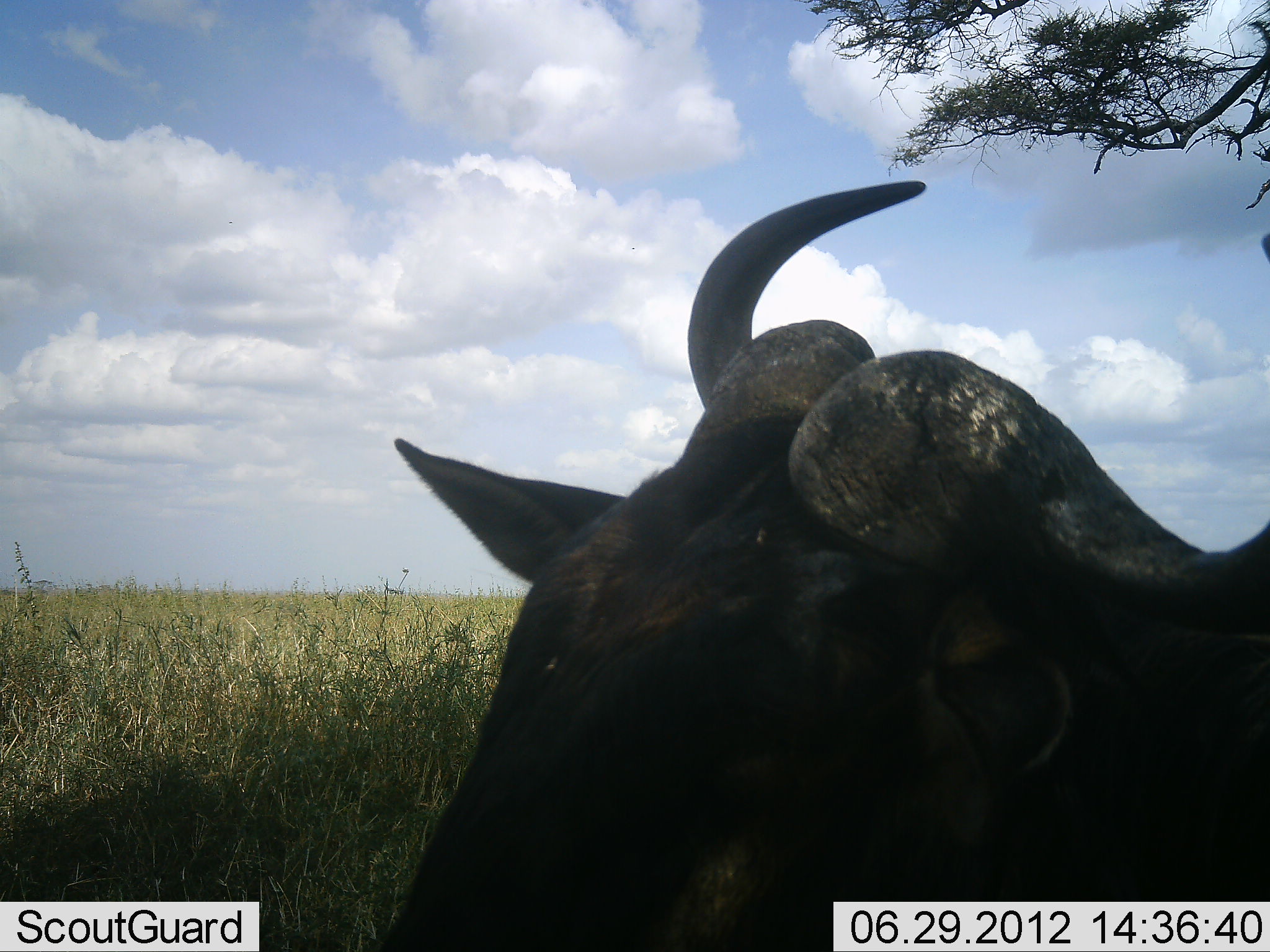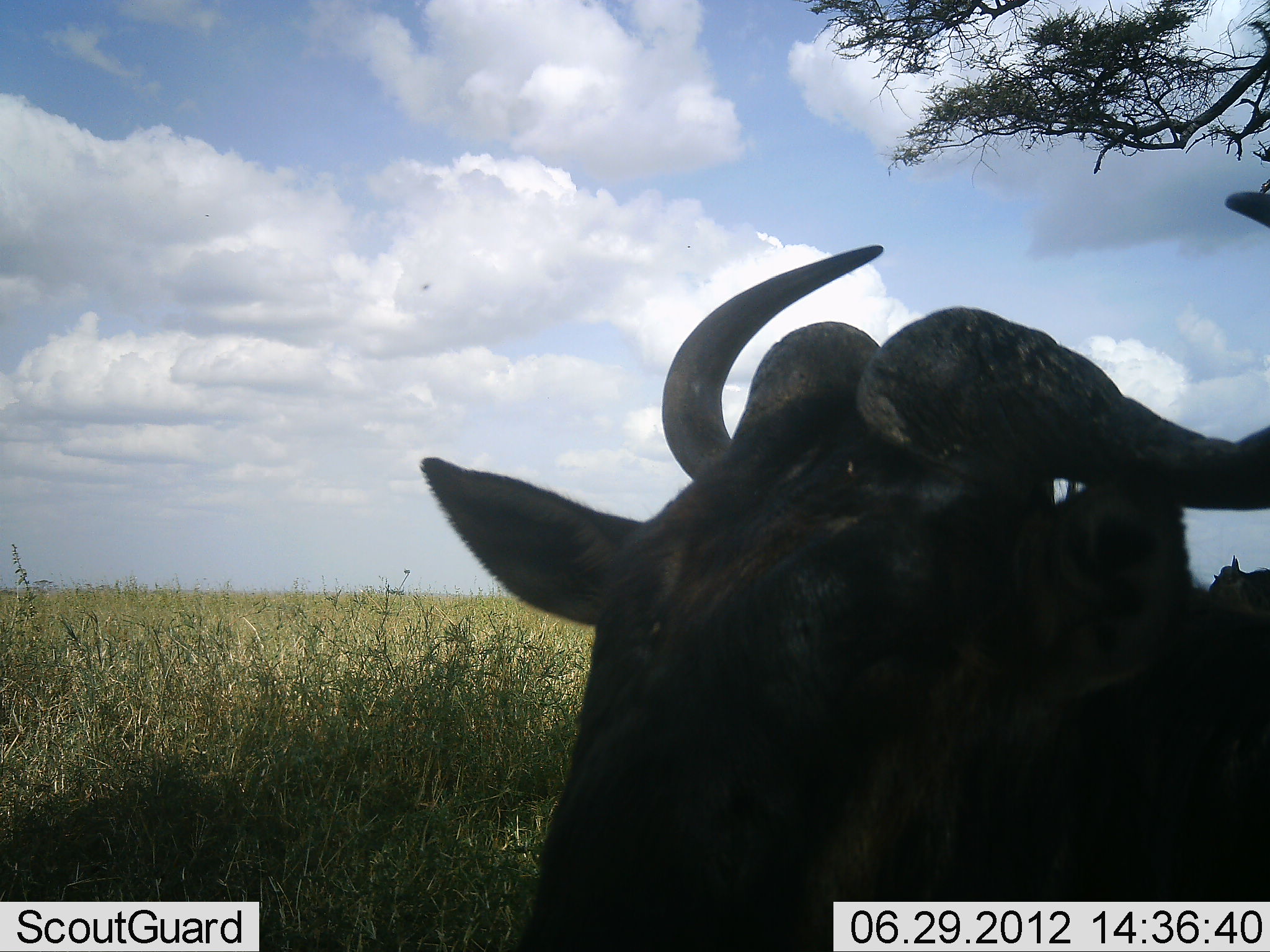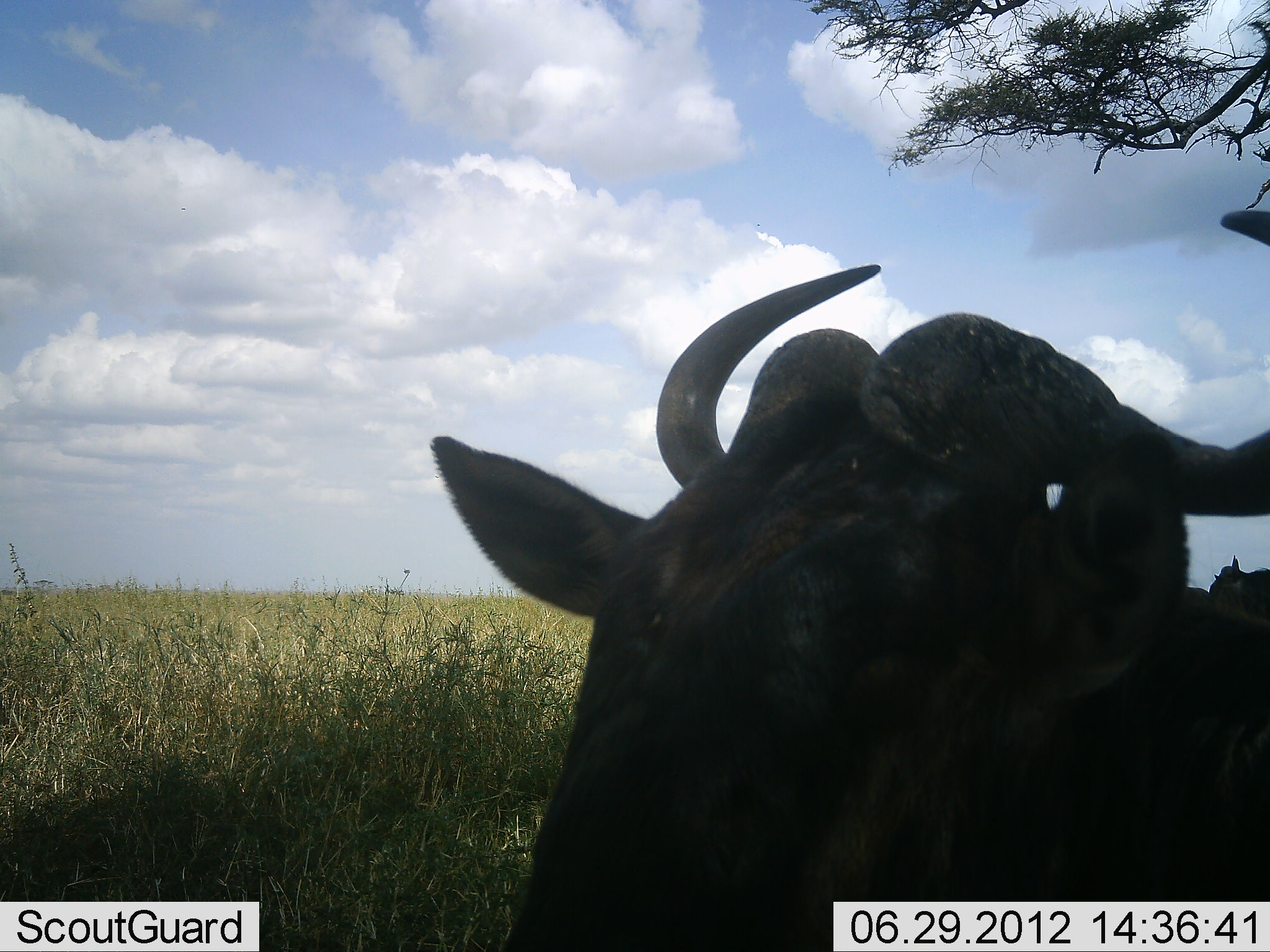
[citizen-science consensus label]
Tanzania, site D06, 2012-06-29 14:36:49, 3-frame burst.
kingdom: Animalia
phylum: Chordata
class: Mammalia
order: Artiodactyla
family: Bovidae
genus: Connochaetes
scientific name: Connochaetes taurinus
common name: blue wildebeest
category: wildebeest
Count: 2.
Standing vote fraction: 60%.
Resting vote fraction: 50%.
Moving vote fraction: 0%.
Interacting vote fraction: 0%.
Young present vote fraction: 0%.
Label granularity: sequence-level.